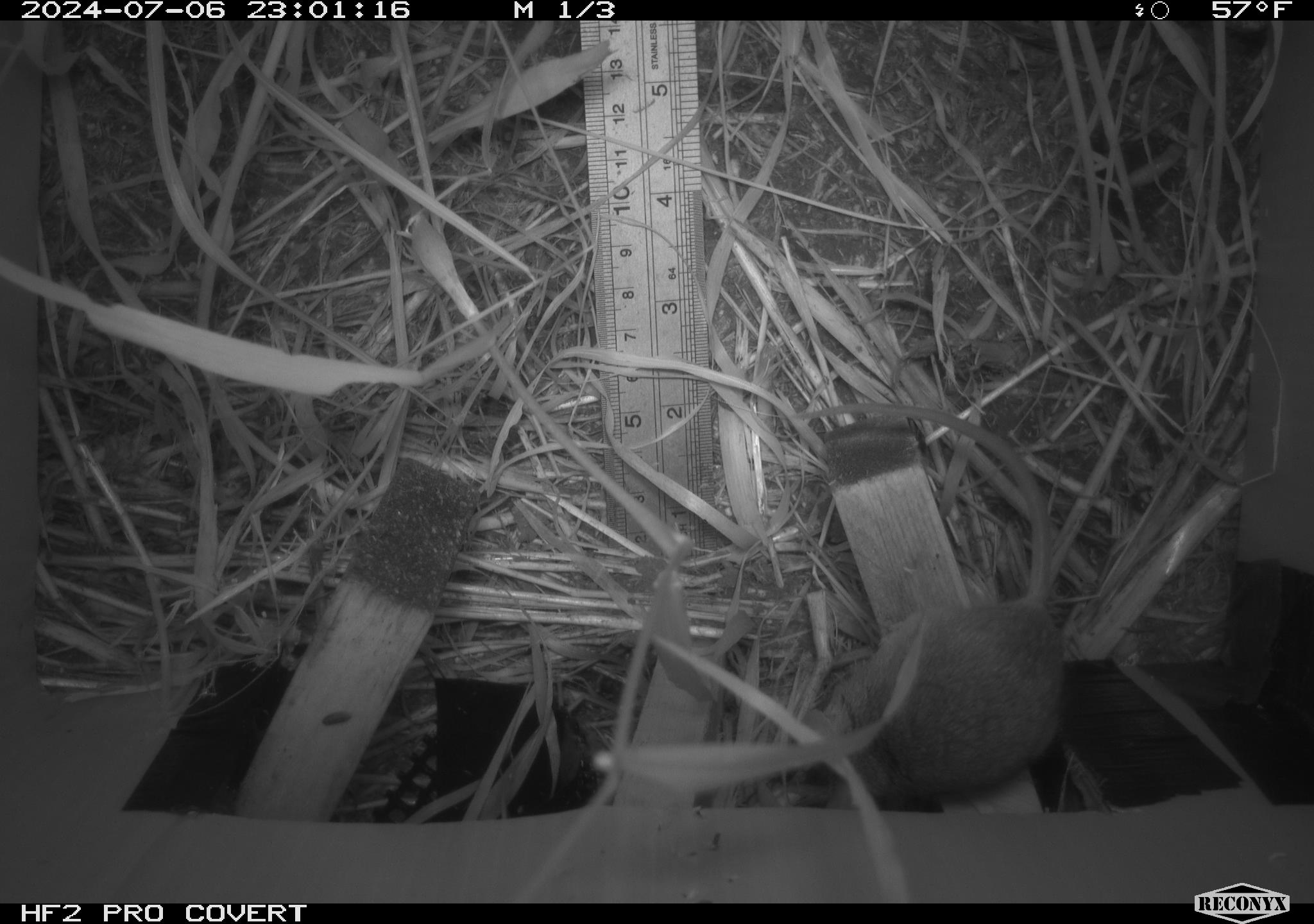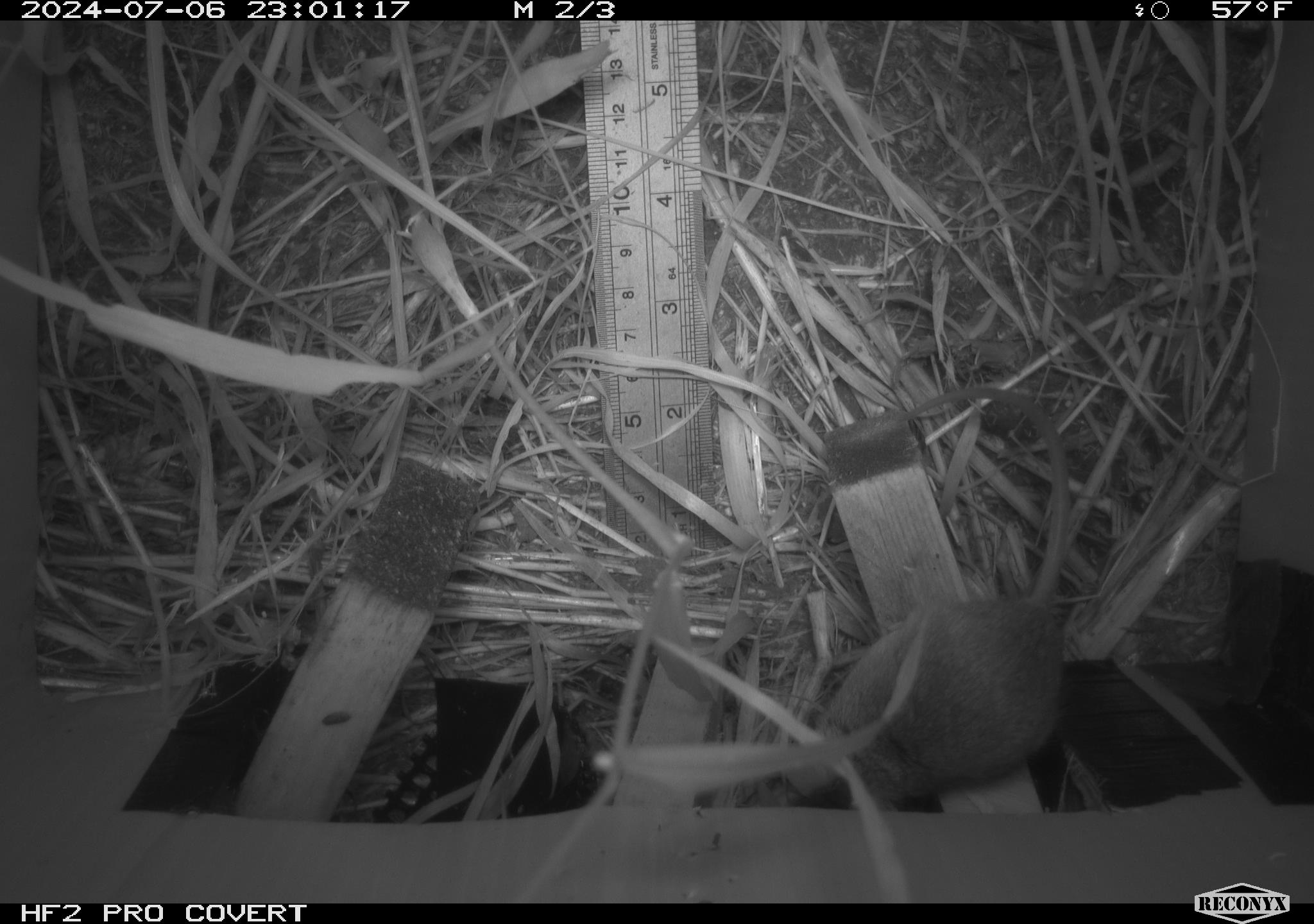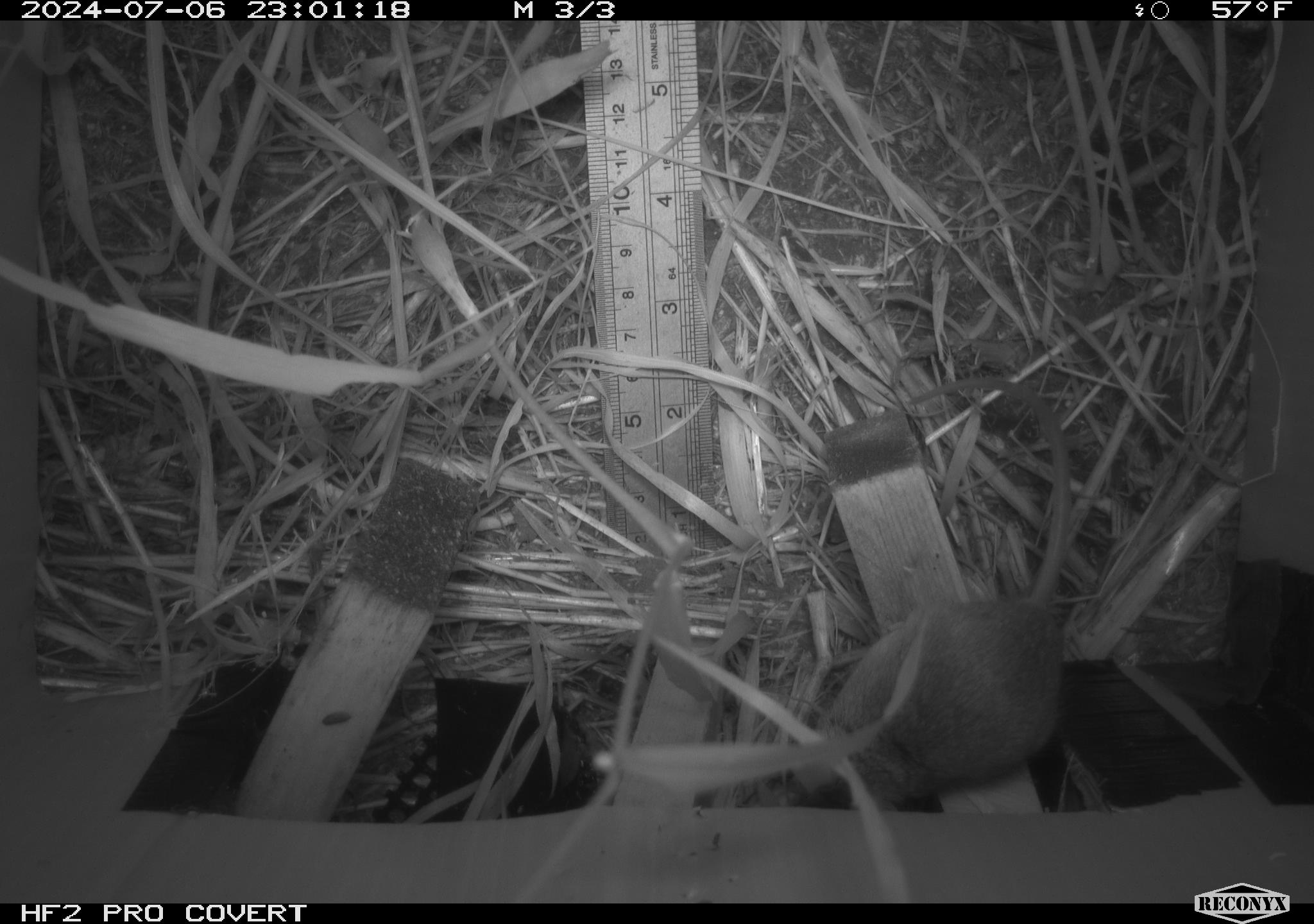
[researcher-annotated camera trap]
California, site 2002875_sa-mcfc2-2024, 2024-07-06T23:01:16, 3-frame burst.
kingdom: Animalia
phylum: Chordata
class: Mammalia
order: Rodentia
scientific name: Rodentia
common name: rodent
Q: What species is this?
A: Rodent (Rodentia).